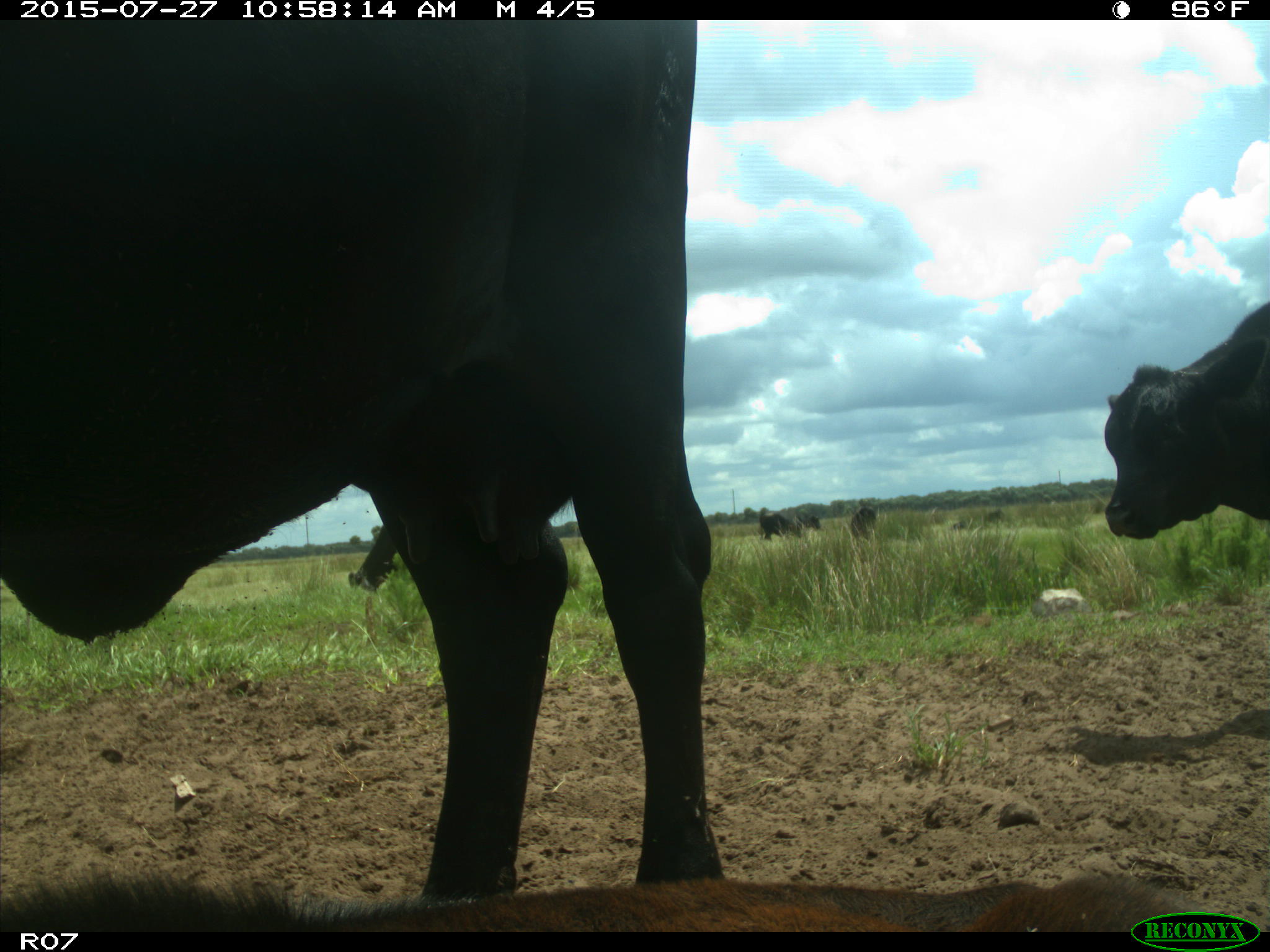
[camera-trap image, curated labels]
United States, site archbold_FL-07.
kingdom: Animalia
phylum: Chordata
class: Mammalia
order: Artiodactyla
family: Bovidae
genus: Bos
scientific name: Bos taurus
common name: domestic cow